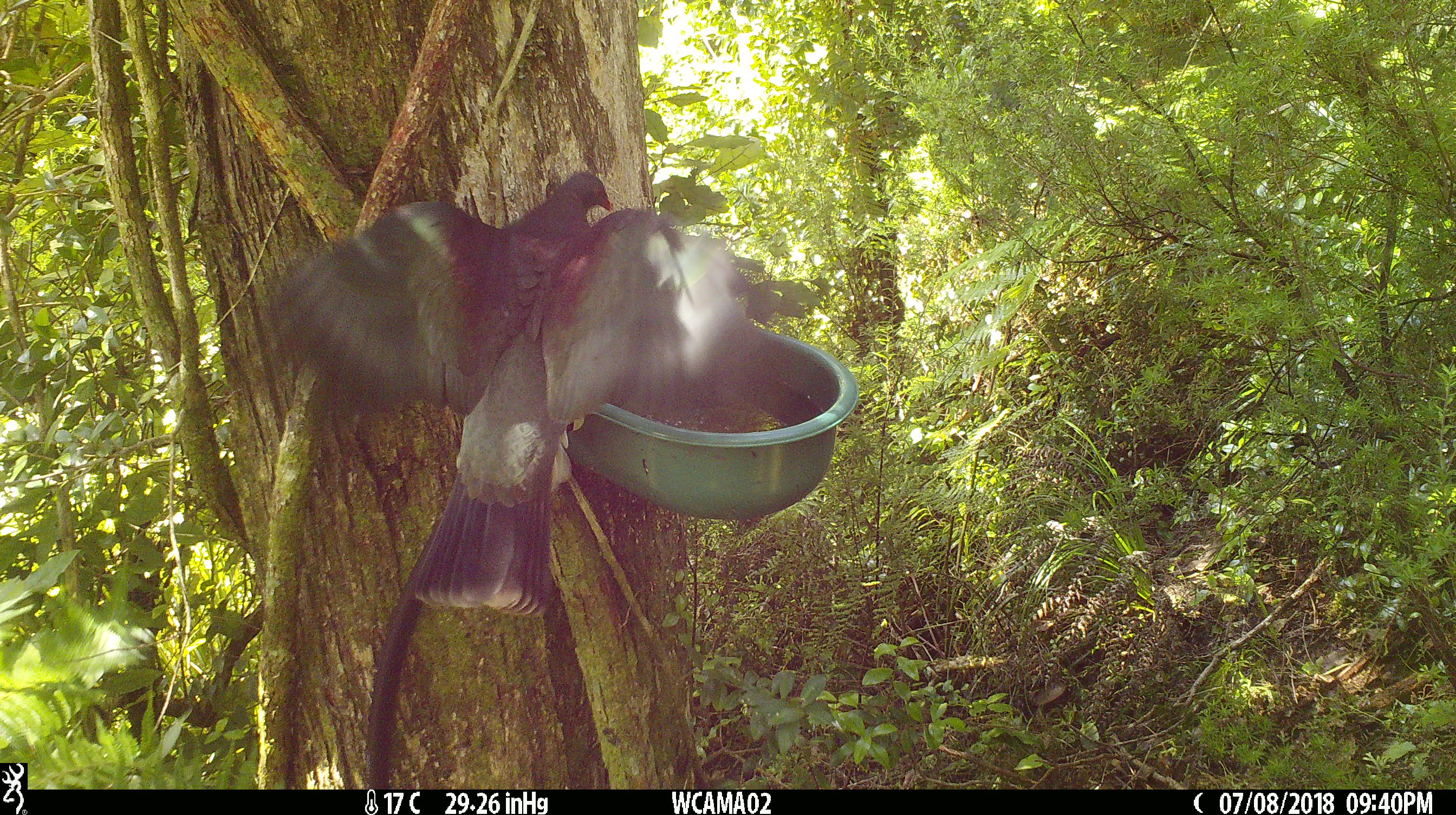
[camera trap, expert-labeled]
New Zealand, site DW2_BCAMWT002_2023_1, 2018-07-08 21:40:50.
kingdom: Animalia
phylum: Chordata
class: Aves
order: Columbiformes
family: Columbidae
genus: Hemiphaga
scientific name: Hemiphaga novaeseelandiae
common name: new zealand pigeon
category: kereru